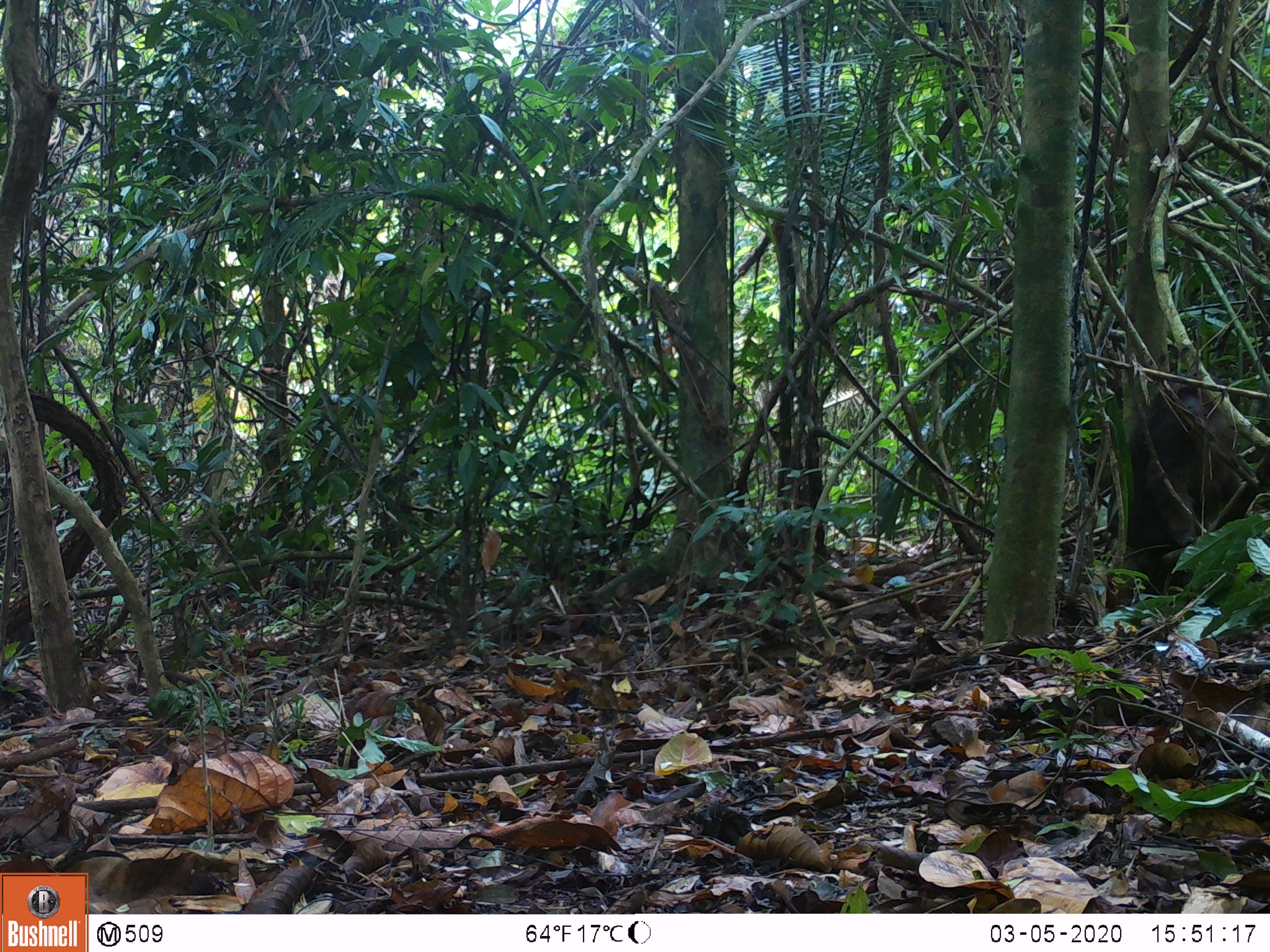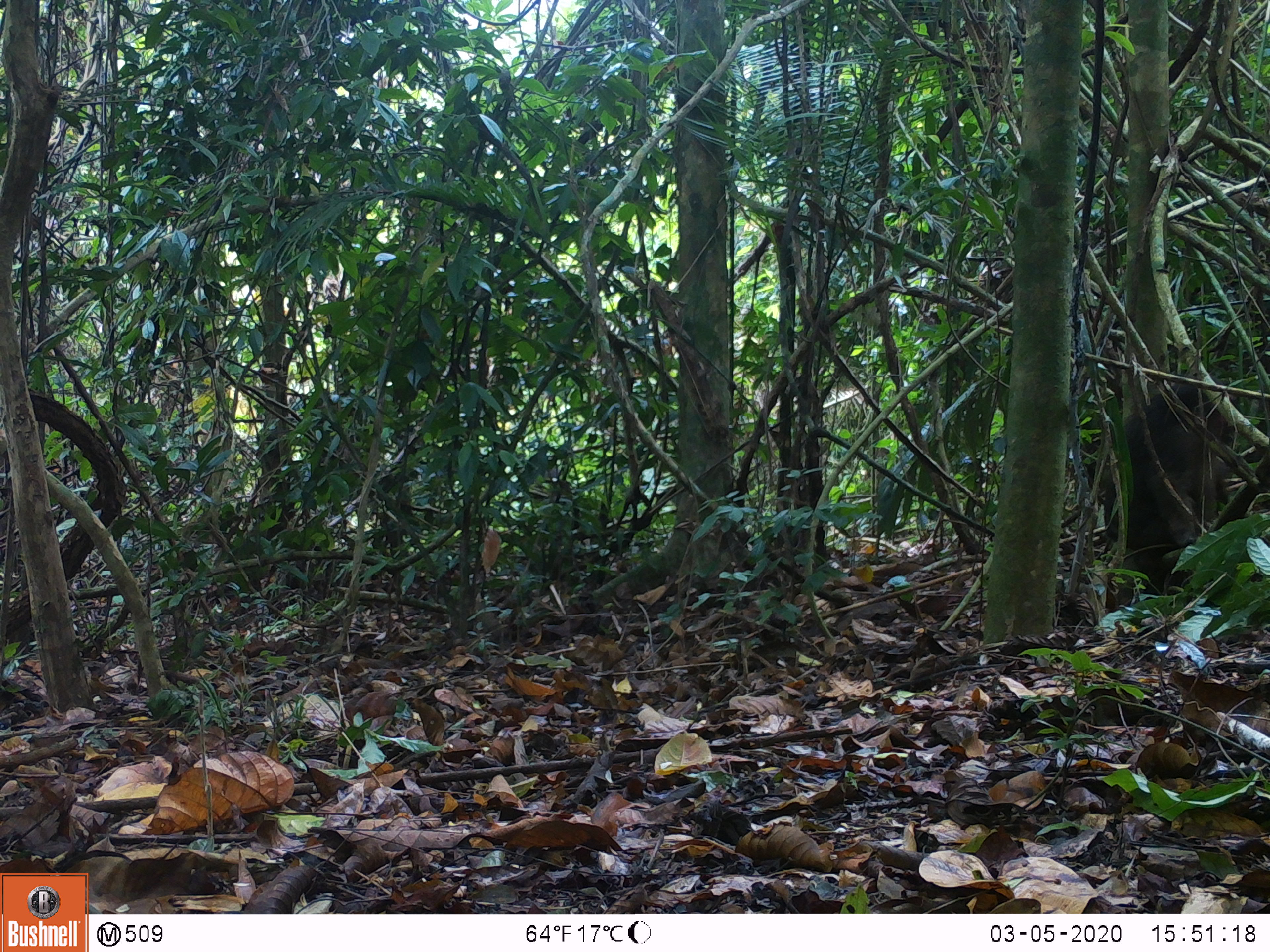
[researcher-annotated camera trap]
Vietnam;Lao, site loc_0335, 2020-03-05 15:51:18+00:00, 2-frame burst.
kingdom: Animalia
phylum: Chordata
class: Mammalia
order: Primates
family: Cercopithecidae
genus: Macaca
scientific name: Macaca arctoides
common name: stump-tailed macaque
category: stump tailed macaque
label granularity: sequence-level